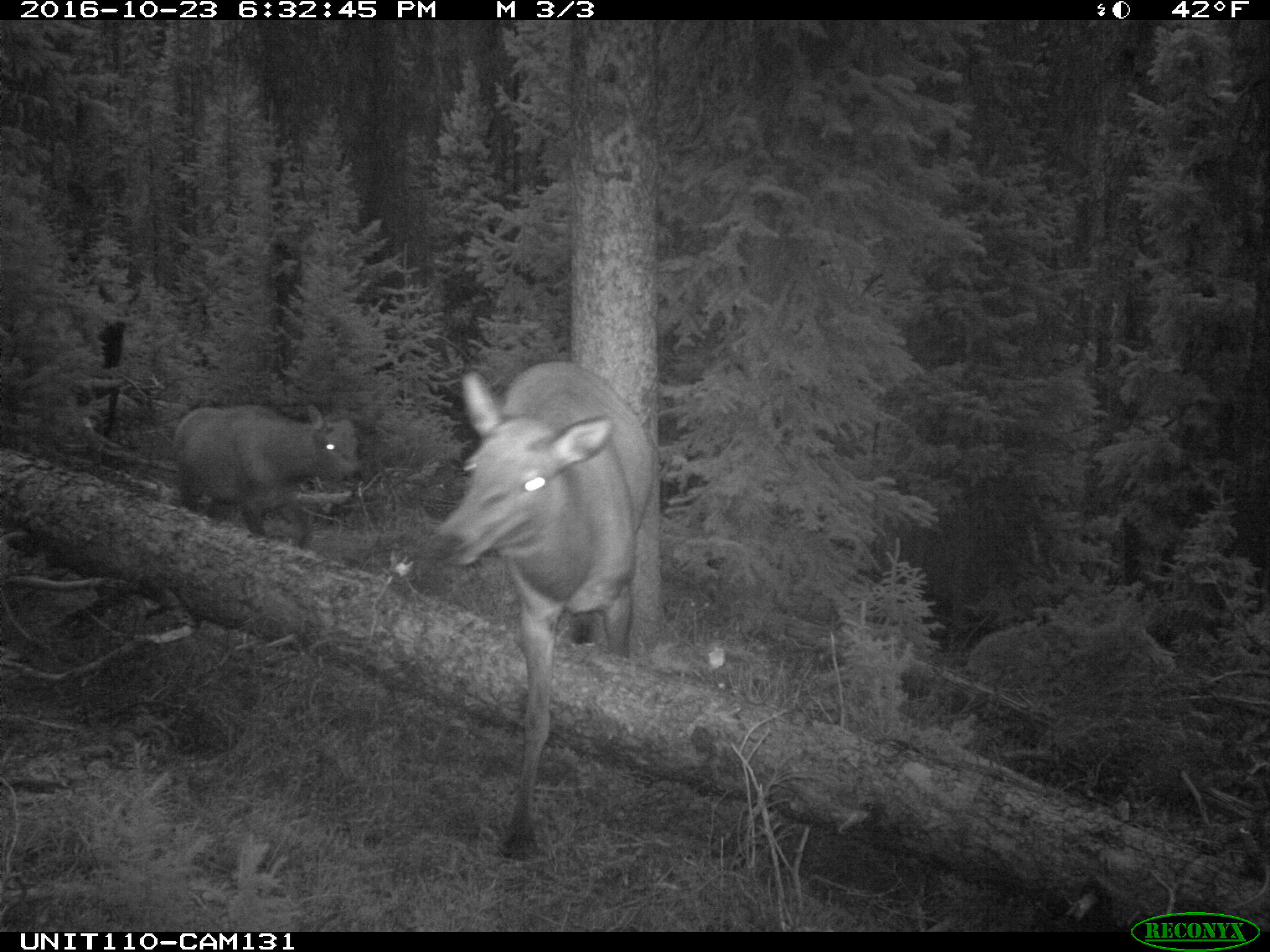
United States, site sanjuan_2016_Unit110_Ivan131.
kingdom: Animalia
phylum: Chordata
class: Mammalia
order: Artiodactyla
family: Cervidae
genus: Cervus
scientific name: Cervus elaphus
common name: red deer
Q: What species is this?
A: Cervus elaphus (red deer).